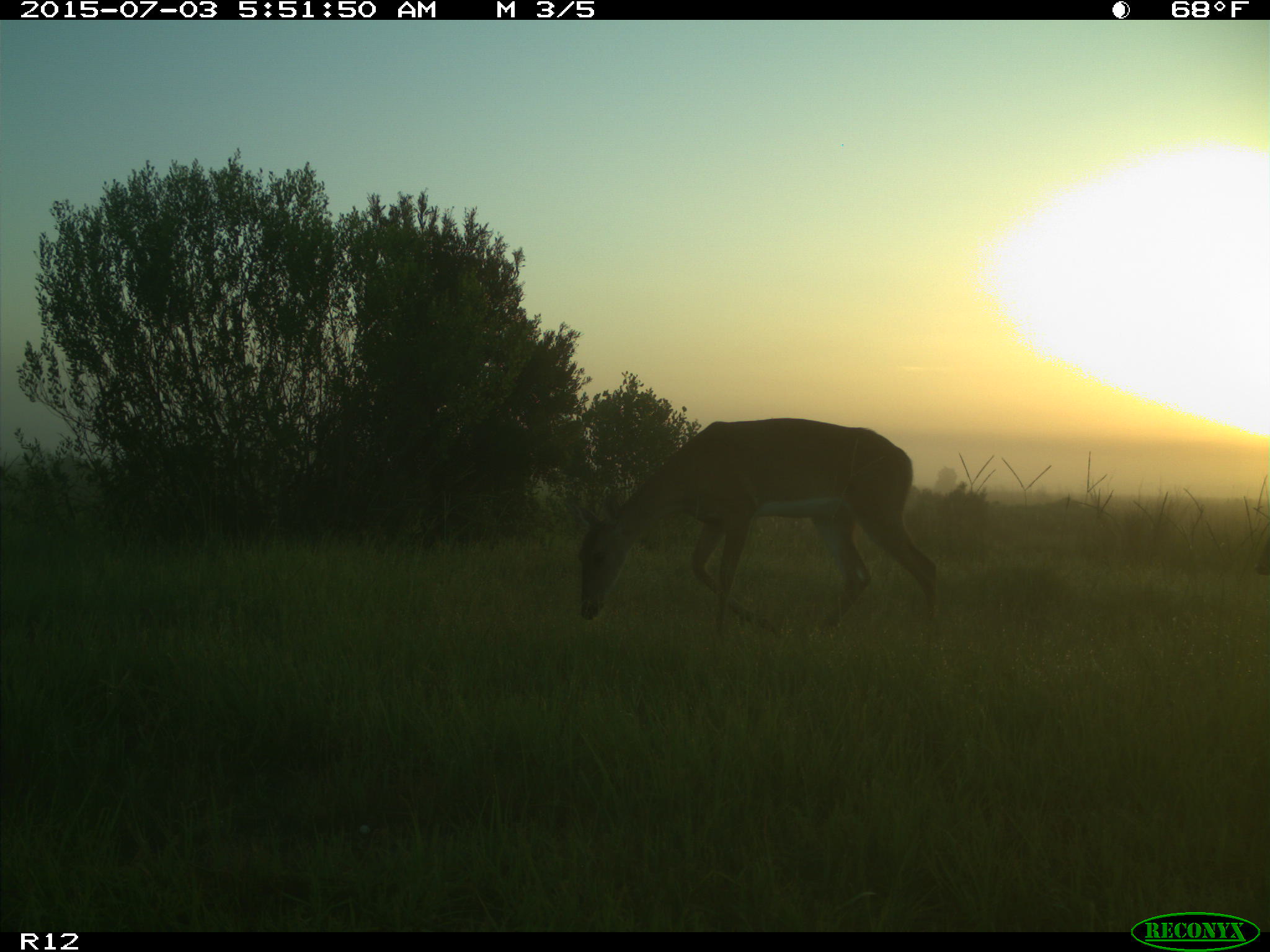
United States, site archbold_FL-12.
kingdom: Animalia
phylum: Chordata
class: Mammalia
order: Artiodactyla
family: Cervidae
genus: Odocoileus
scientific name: Odocoileus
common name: deer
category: unidentified deer